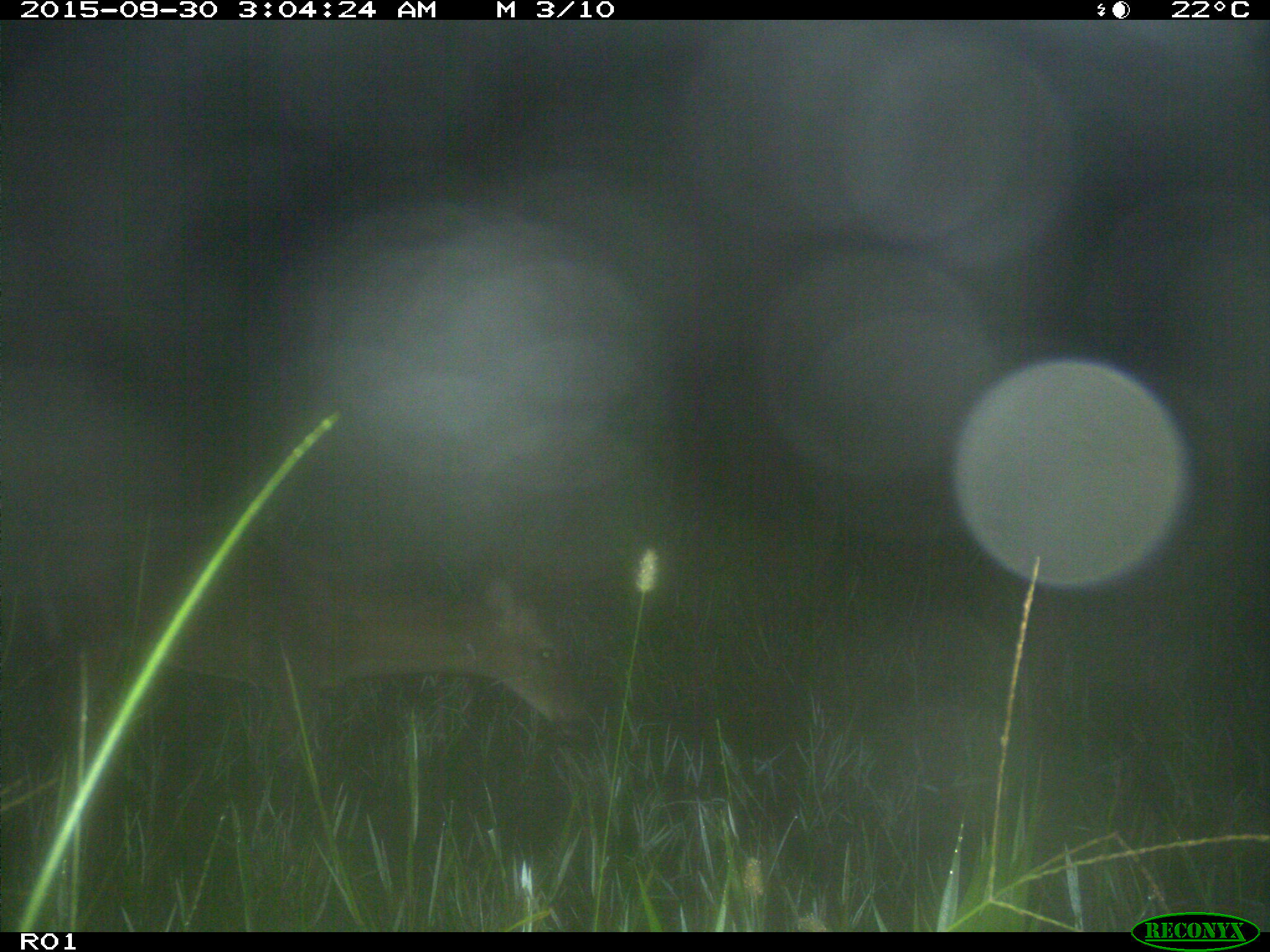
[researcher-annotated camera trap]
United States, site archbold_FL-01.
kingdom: Animalia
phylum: Chordata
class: Mammalia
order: Artiodactyla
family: Cervidae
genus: Odocoileus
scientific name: Odocoileus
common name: deer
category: unidentified deer